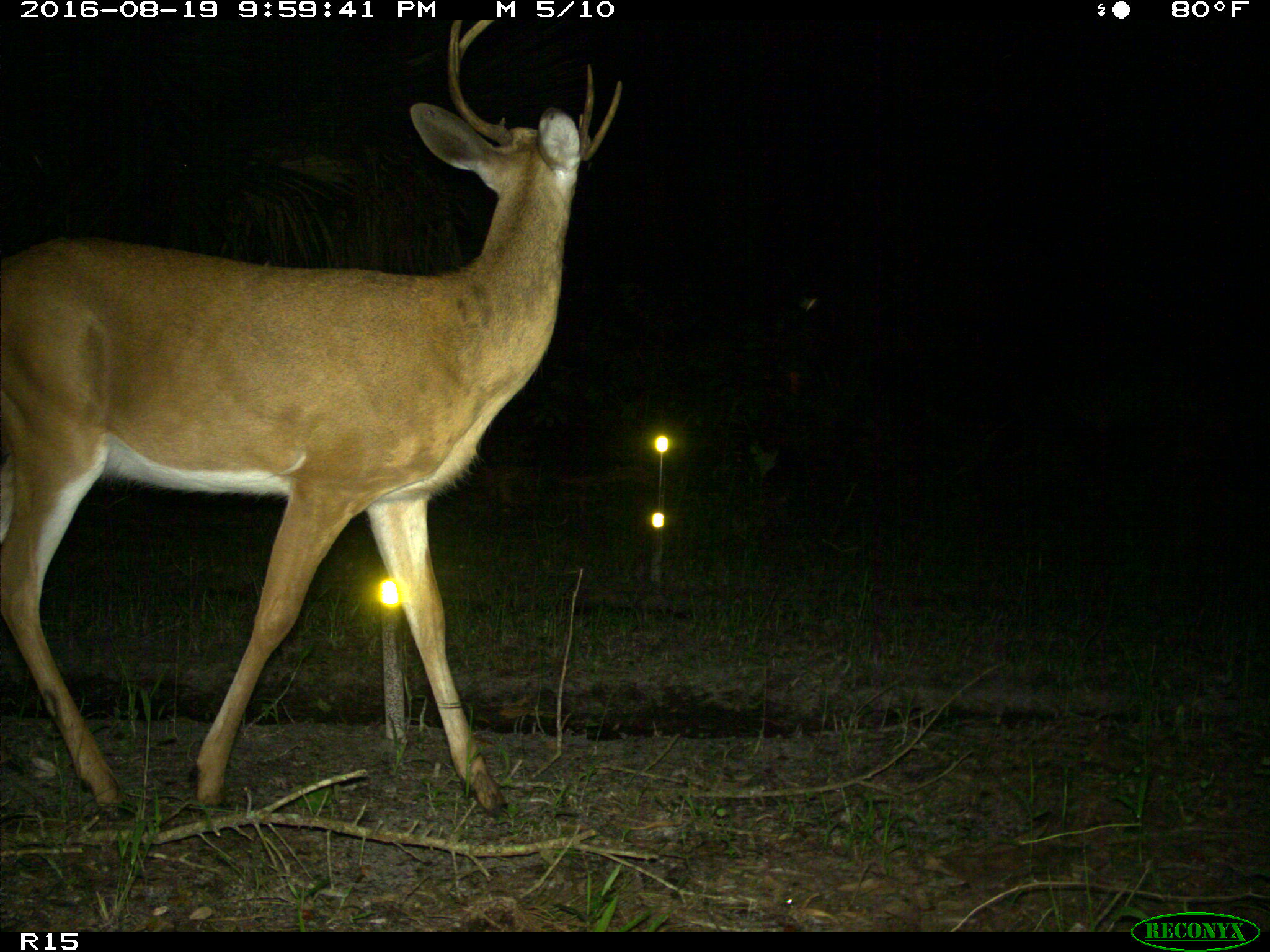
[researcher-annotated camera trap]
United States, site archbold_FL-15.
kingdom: Animalia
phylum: Chordata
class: Mammalia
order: Artiodactyla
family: Cervidae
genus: Odocoileus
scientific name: Odocoileus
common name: deer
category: unidentified deer